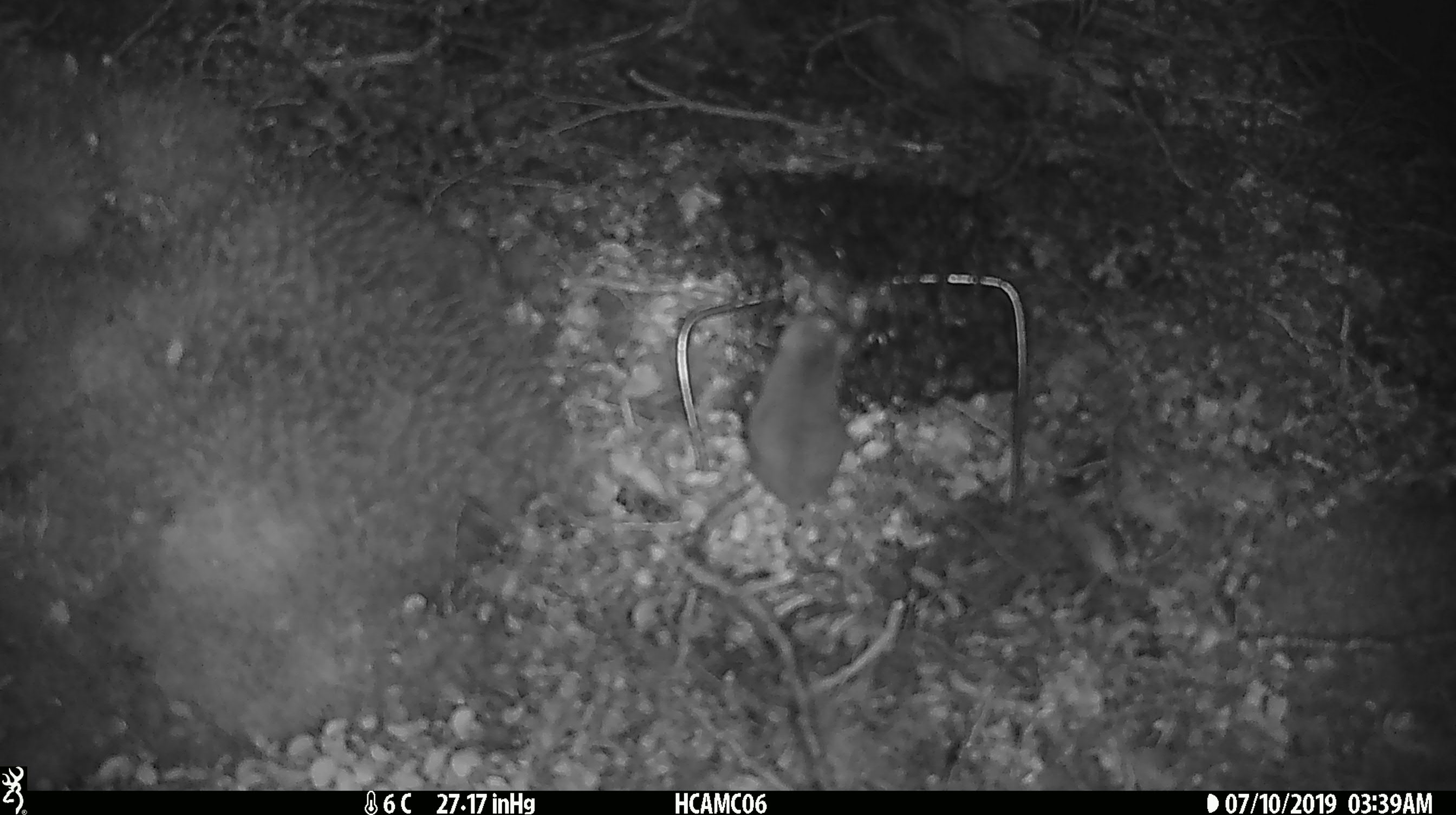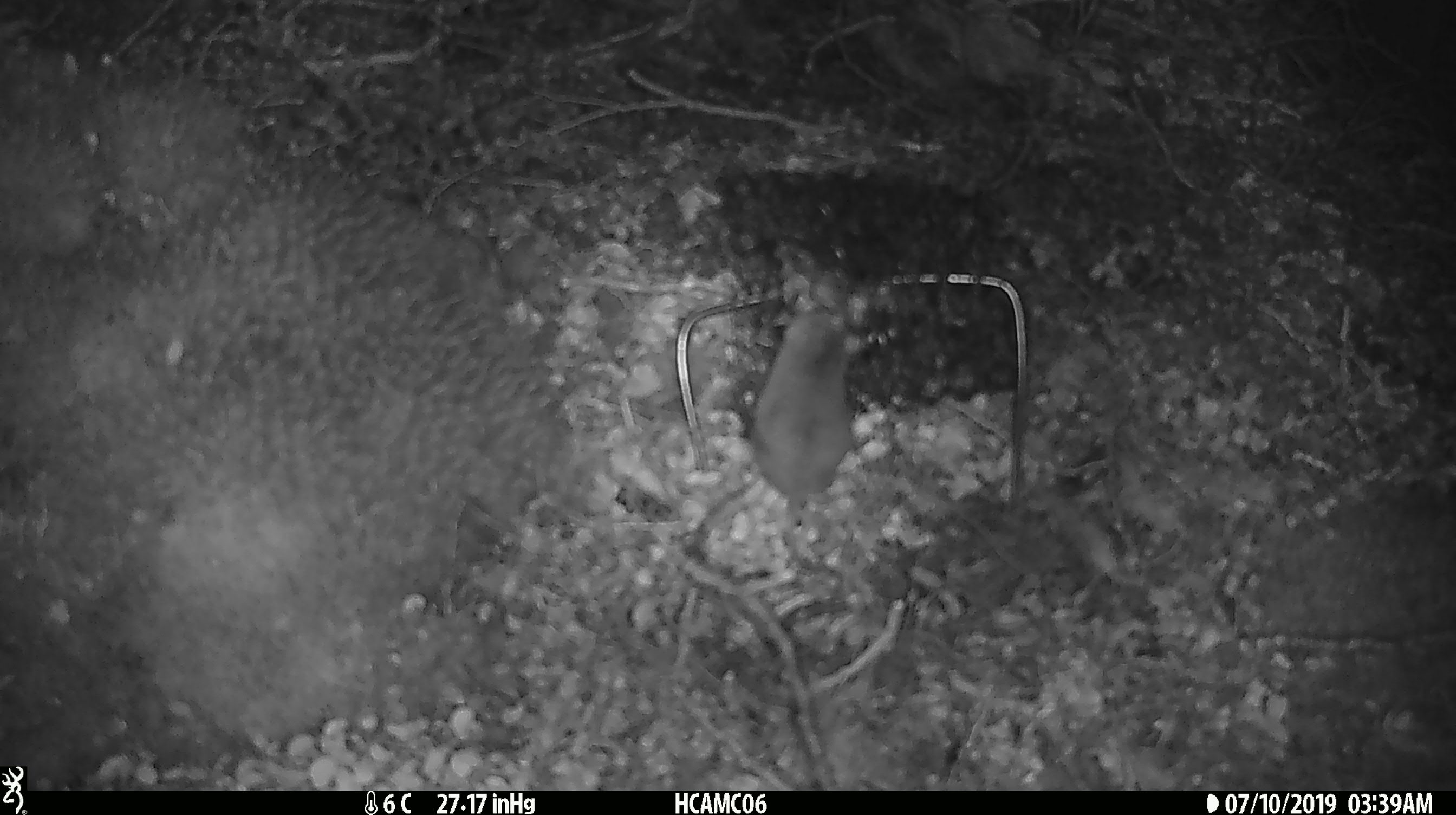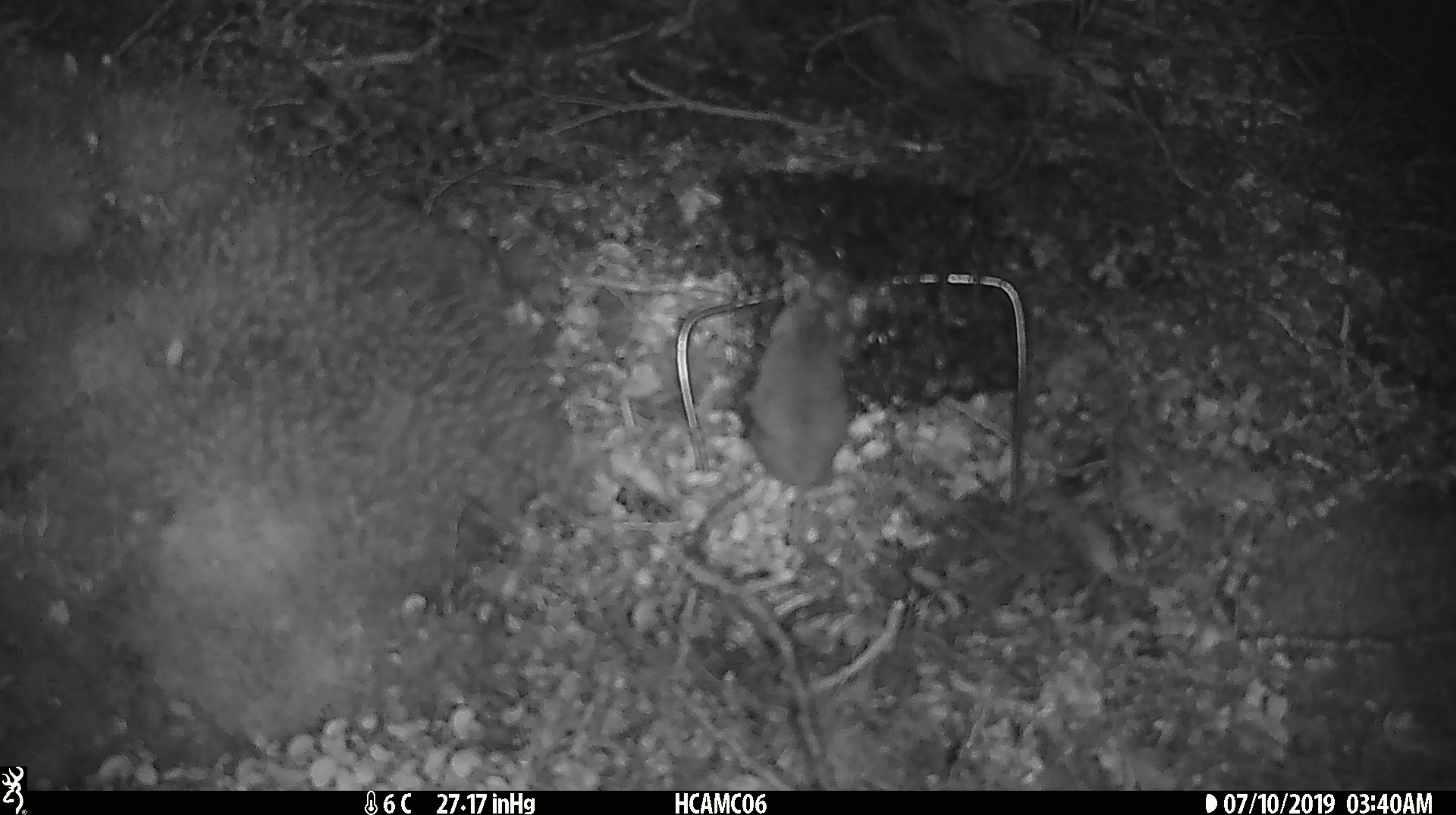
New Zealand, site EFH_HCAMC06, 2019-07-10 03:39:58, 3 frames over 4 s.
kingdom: Animalia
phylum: Chordata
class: Mammalia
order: Rodentia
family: Muridae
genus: Mus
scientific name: Mus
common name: mouse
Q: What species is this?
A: Mouse (Mus).